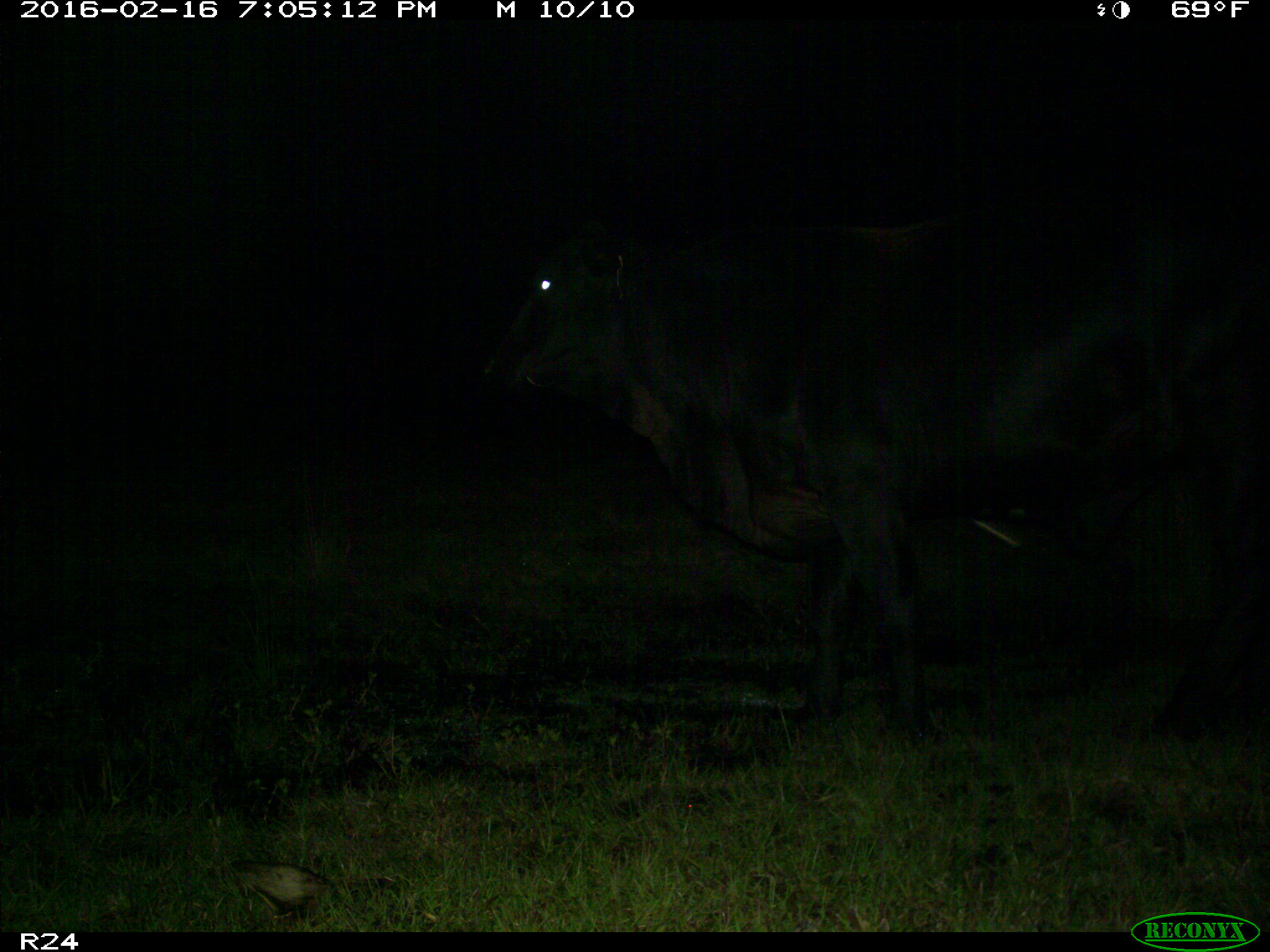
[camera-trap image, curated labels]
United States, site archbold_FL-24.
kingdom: Animalia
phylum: Chordata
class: Mammalia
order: Artiodactyla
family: Bovidae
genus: Bos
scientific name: Bos taurus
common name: domestic cow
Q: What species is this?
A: Bos taurus (domestic cow).